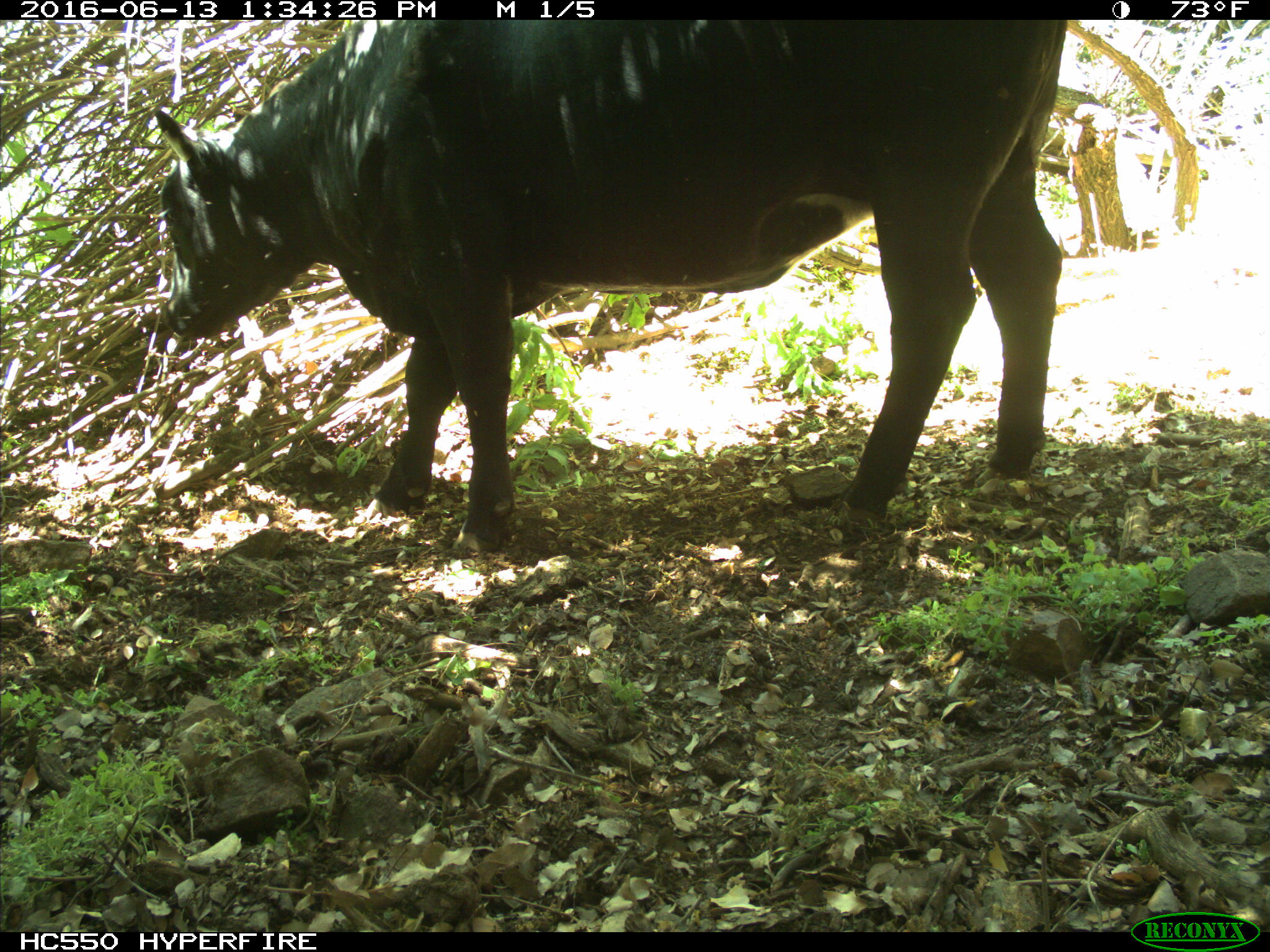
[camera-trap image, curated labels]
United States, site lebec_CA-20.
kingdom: Animalia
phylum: Chordata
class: Mammalia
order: Artiodactyla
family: Bovidae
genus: Bos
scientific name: Bos taurus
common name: domestic cow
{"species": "Bos taurus (domestic cow)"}